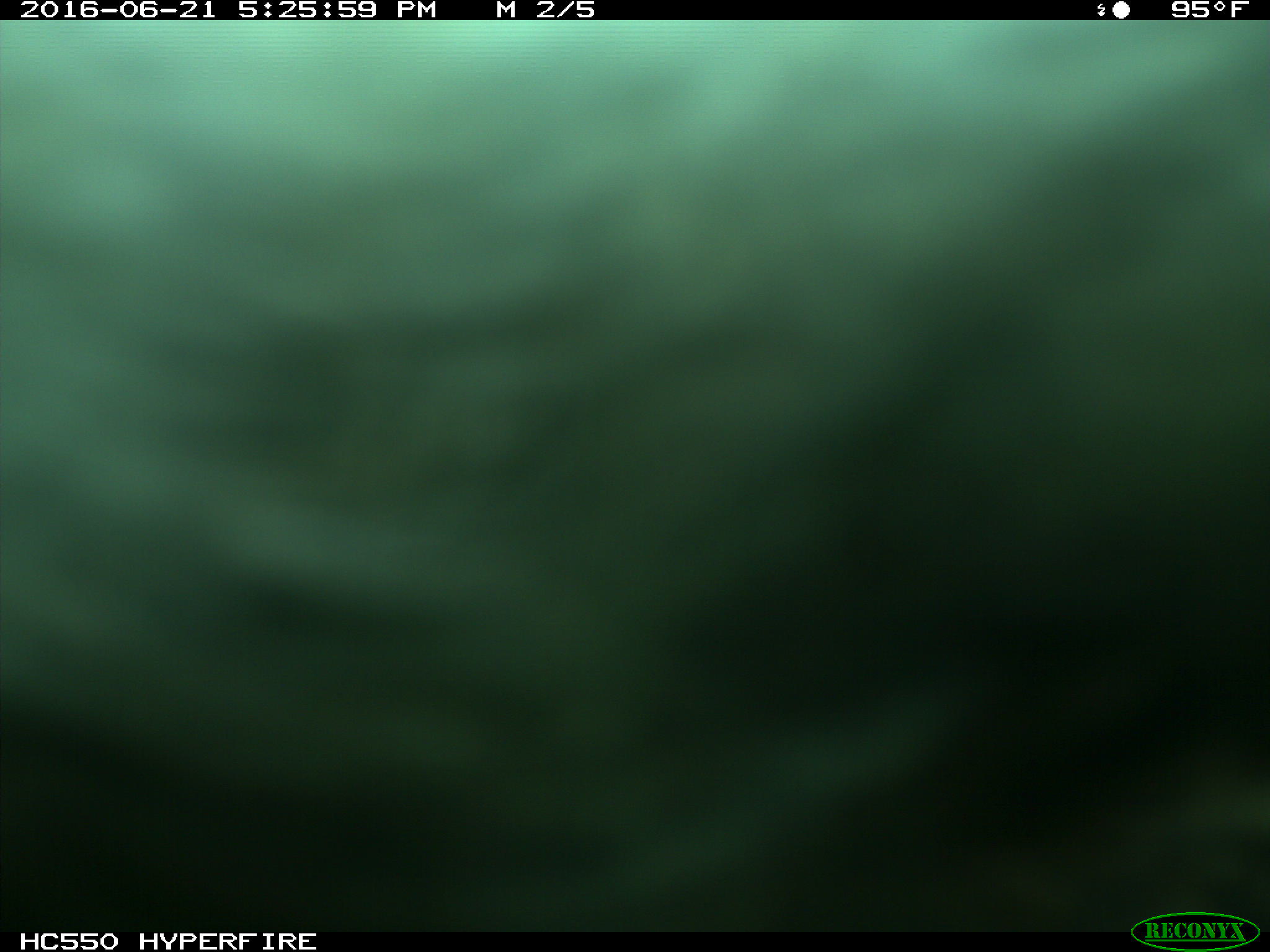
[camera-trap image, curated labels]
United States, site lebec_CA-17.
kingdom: Animalia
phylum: Chordata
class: Mammalia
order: Artiodactyla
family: Bovidae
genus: Bos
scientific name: Bos taurus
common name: domestic cow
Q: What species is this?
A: Bos taurus (domestic cow).